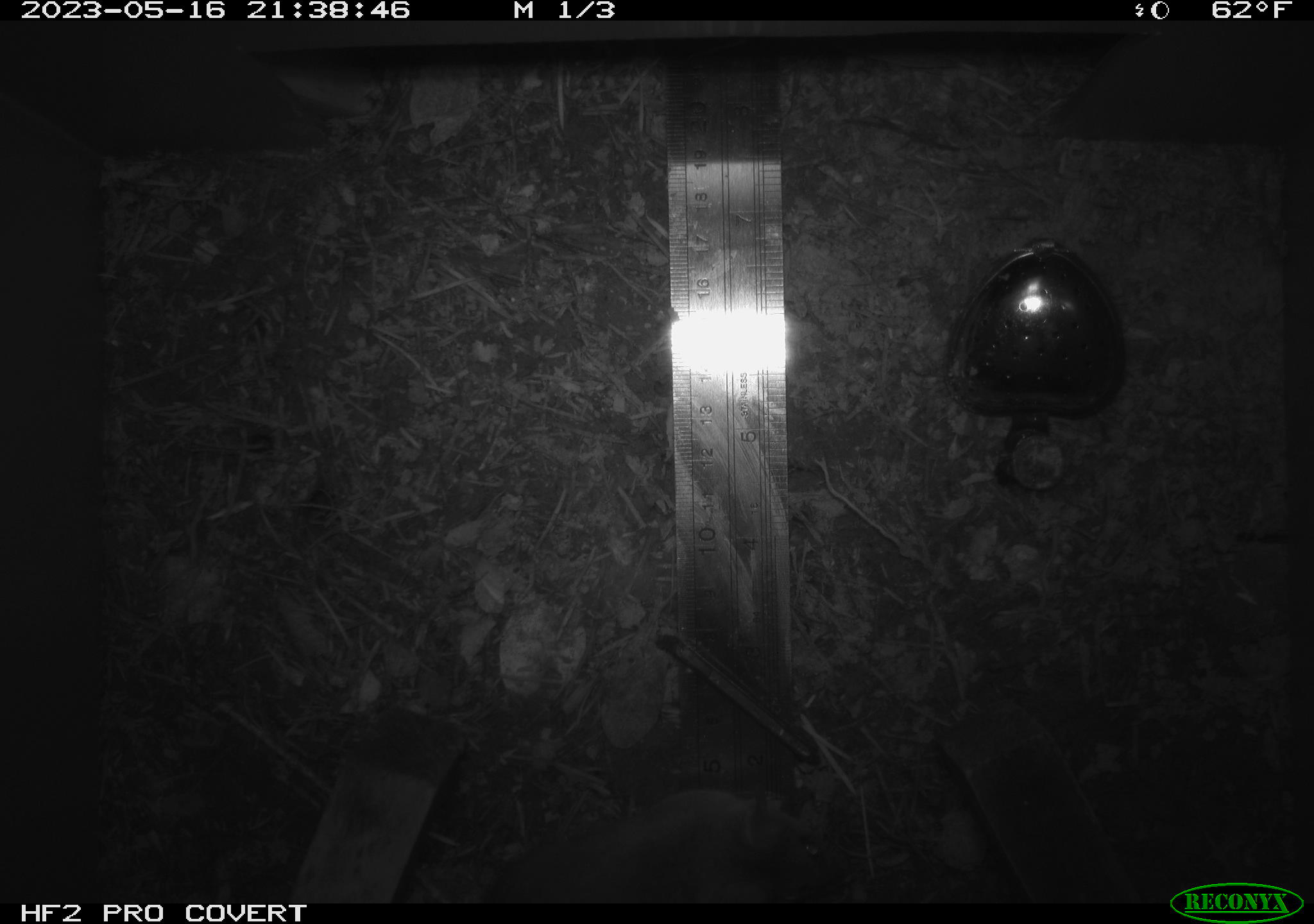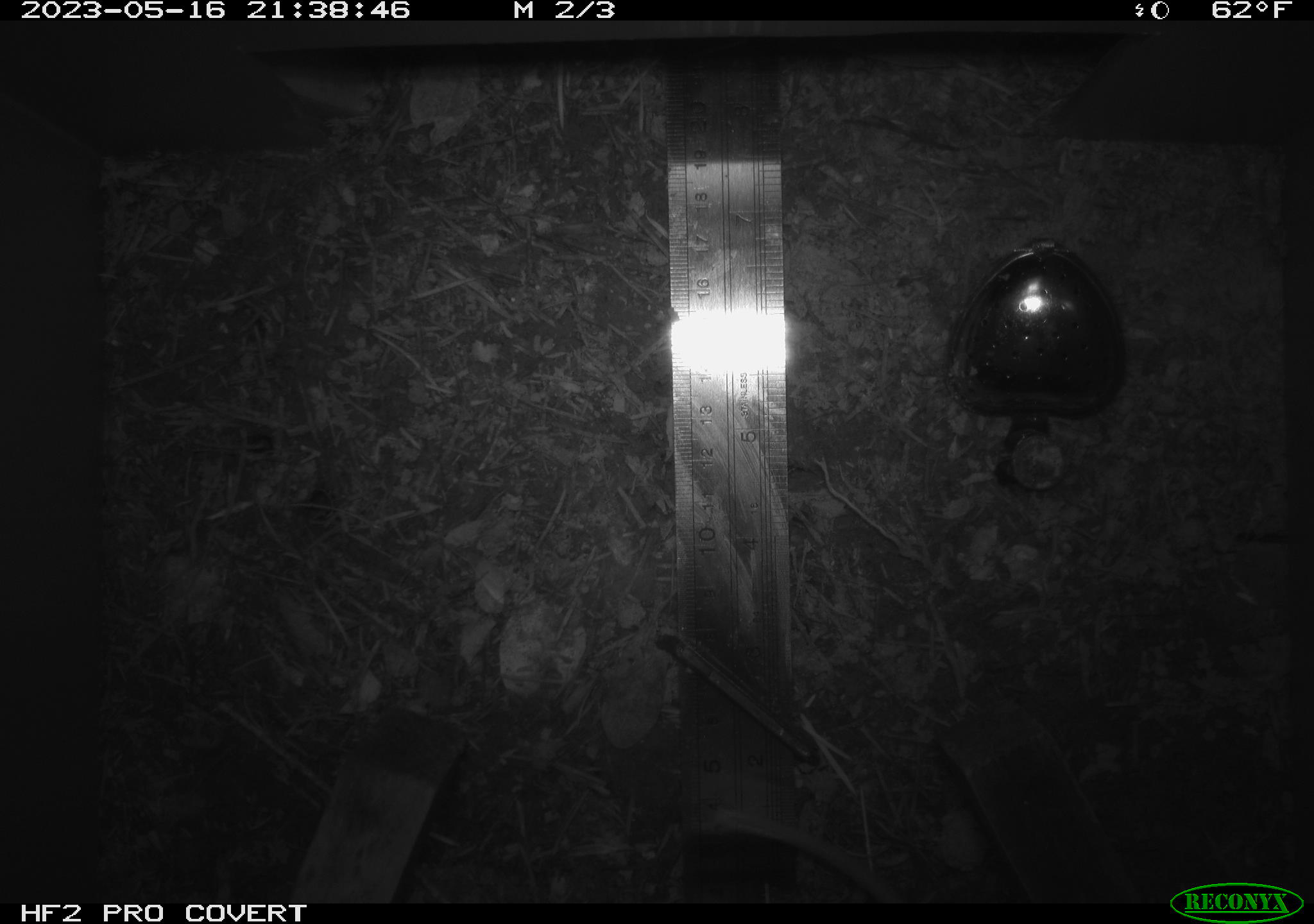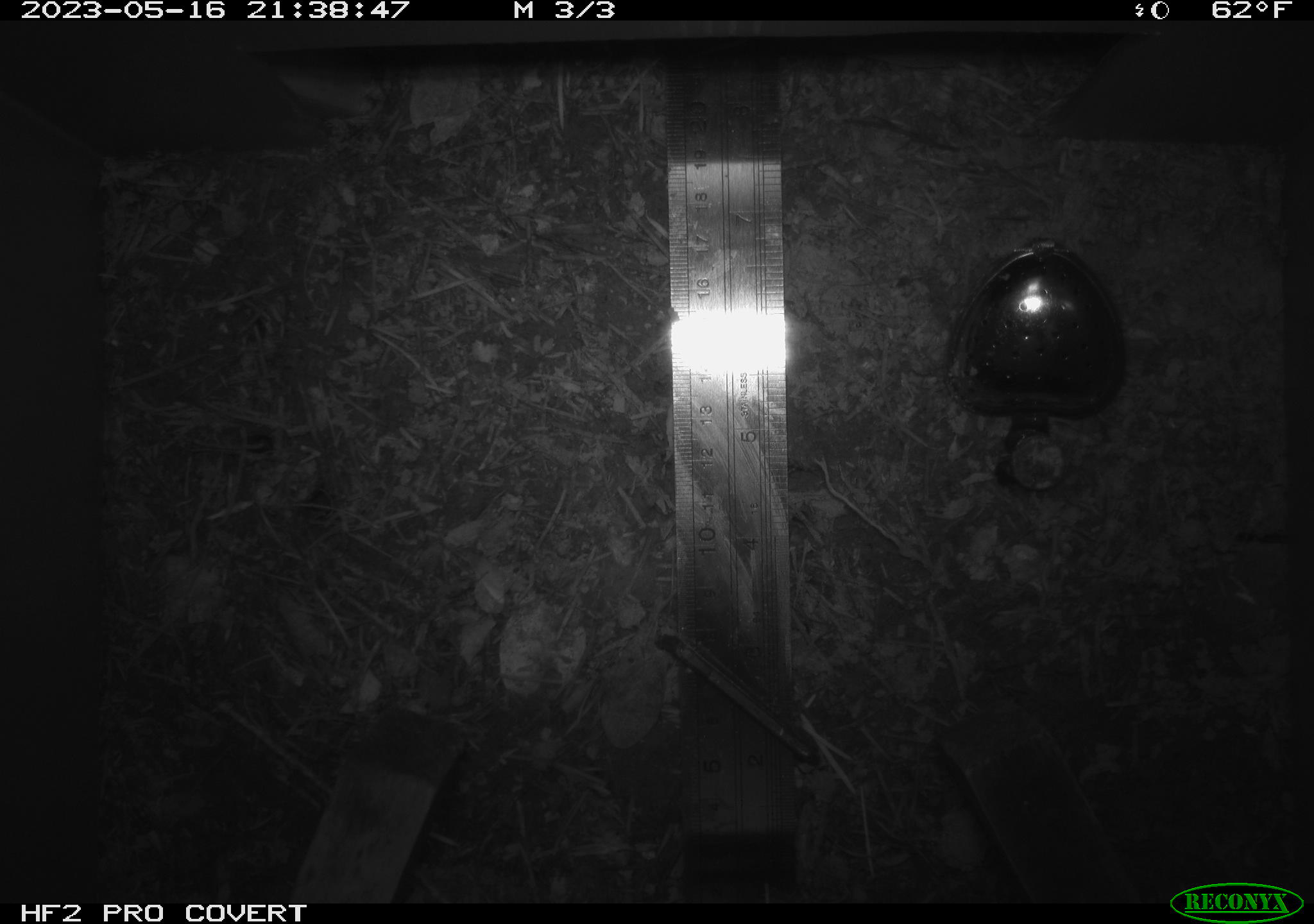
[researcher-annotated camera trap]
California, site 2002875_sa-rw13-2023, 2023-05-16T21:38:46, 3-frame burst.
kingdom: Animalia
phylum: Chordata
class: Mammalia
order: Rodentia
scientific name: Rodentia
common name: mouse species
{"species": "mouse species (Rodentia)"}